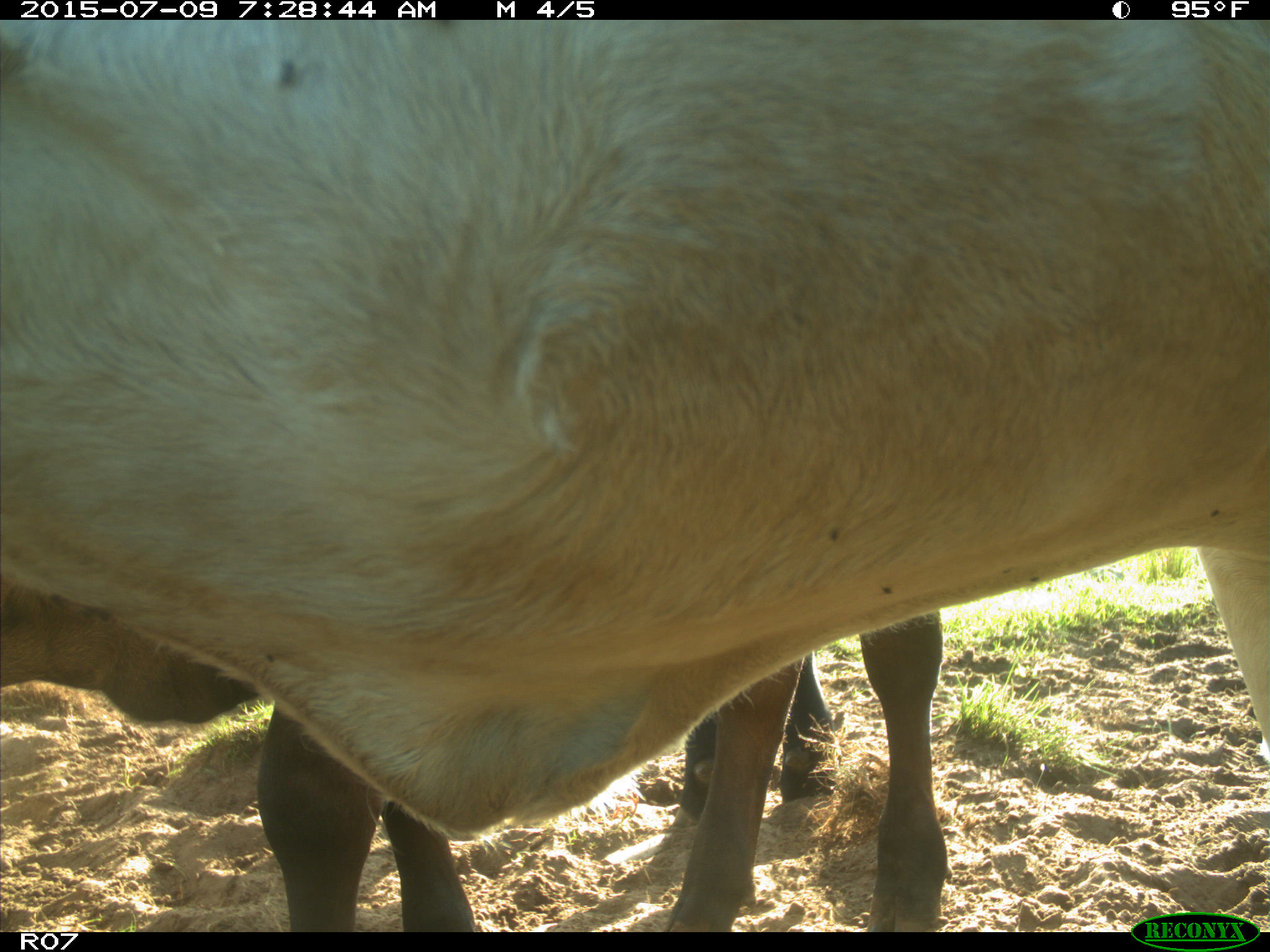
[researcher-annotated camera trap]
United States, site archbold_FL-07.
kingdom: Animalia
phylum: Chordata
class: Mammalia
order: Artiodactyla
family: Bovidae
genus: Bos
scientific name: Bos taurus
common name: domestic cow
Bos taurus (domestic cow).